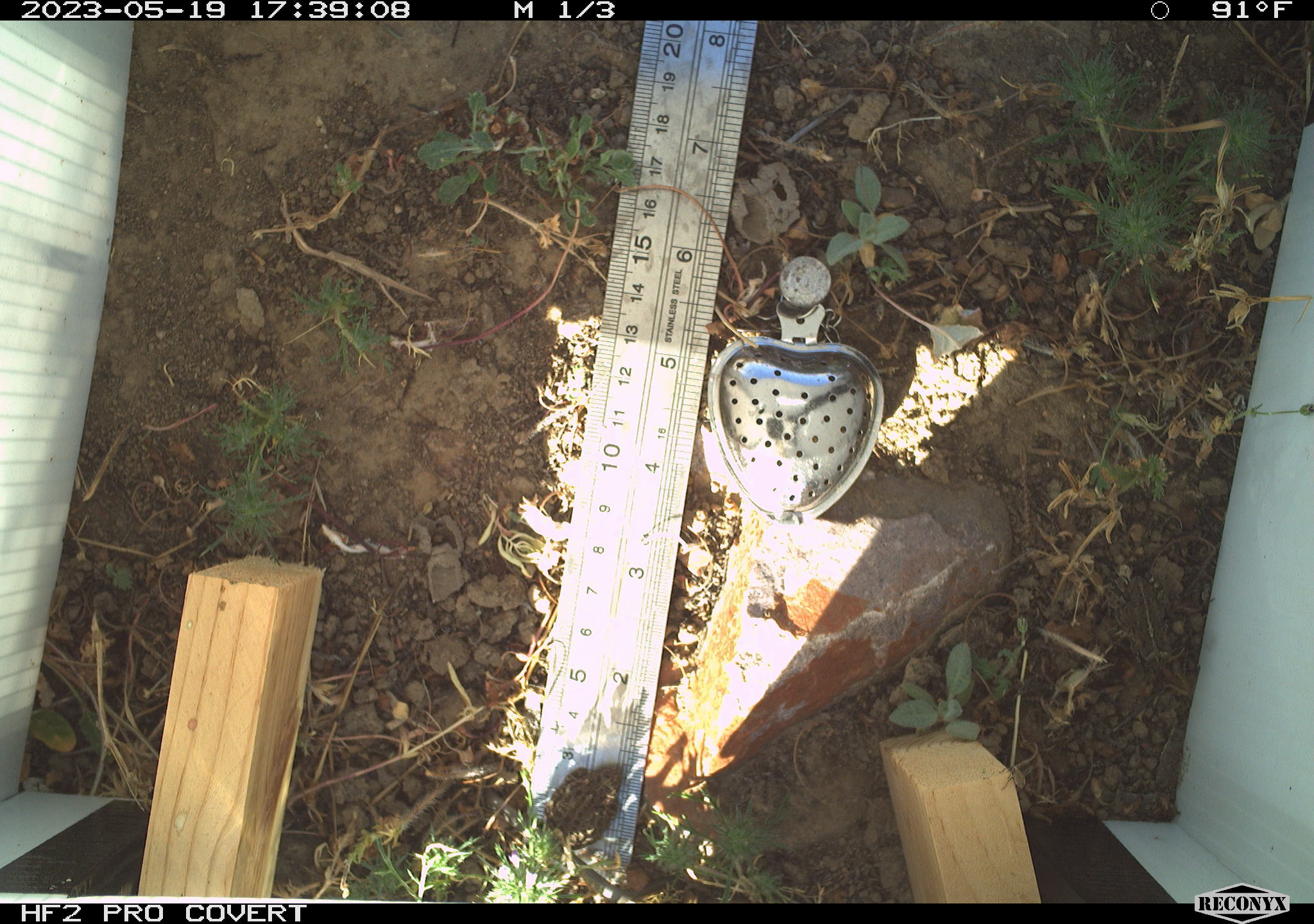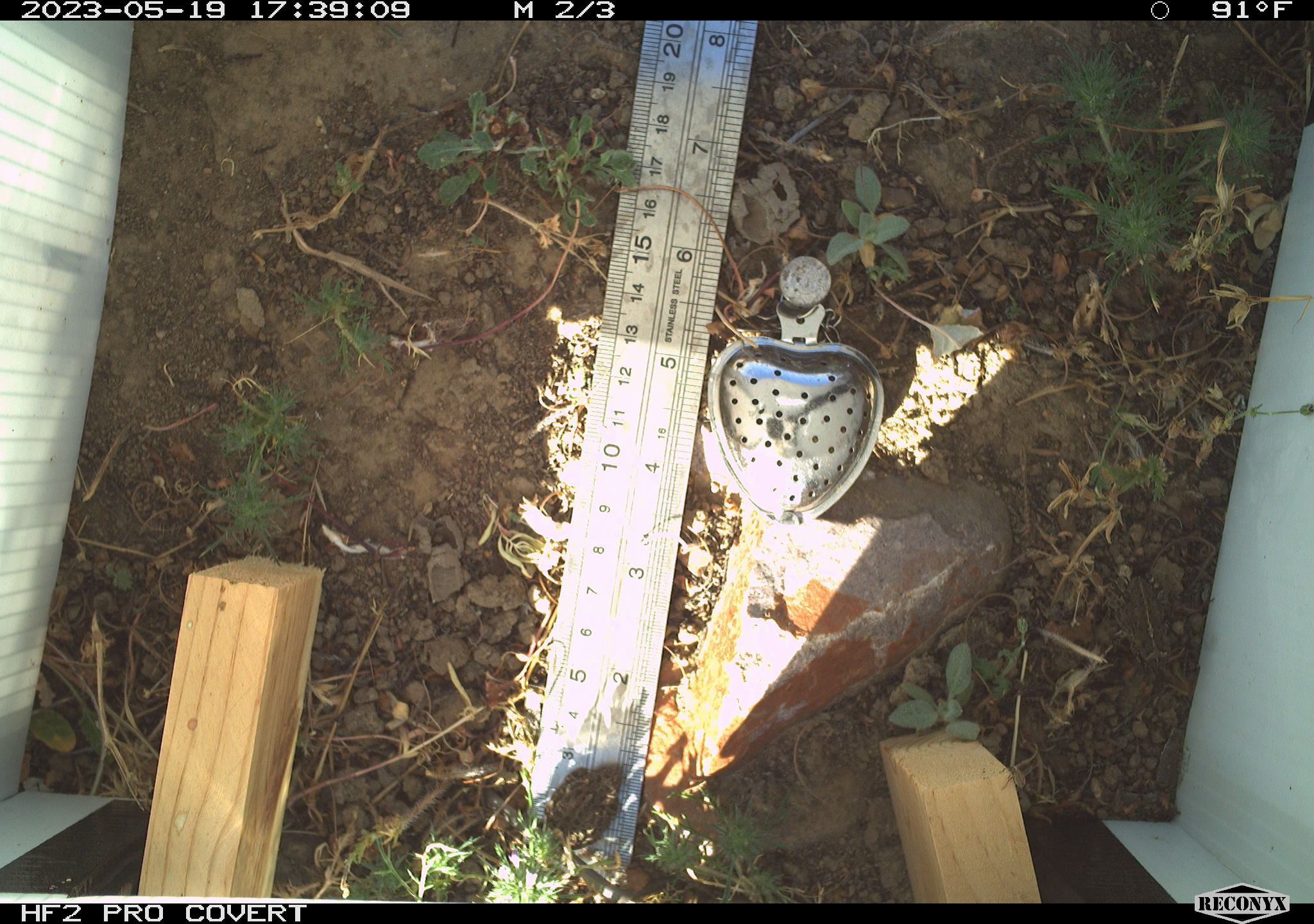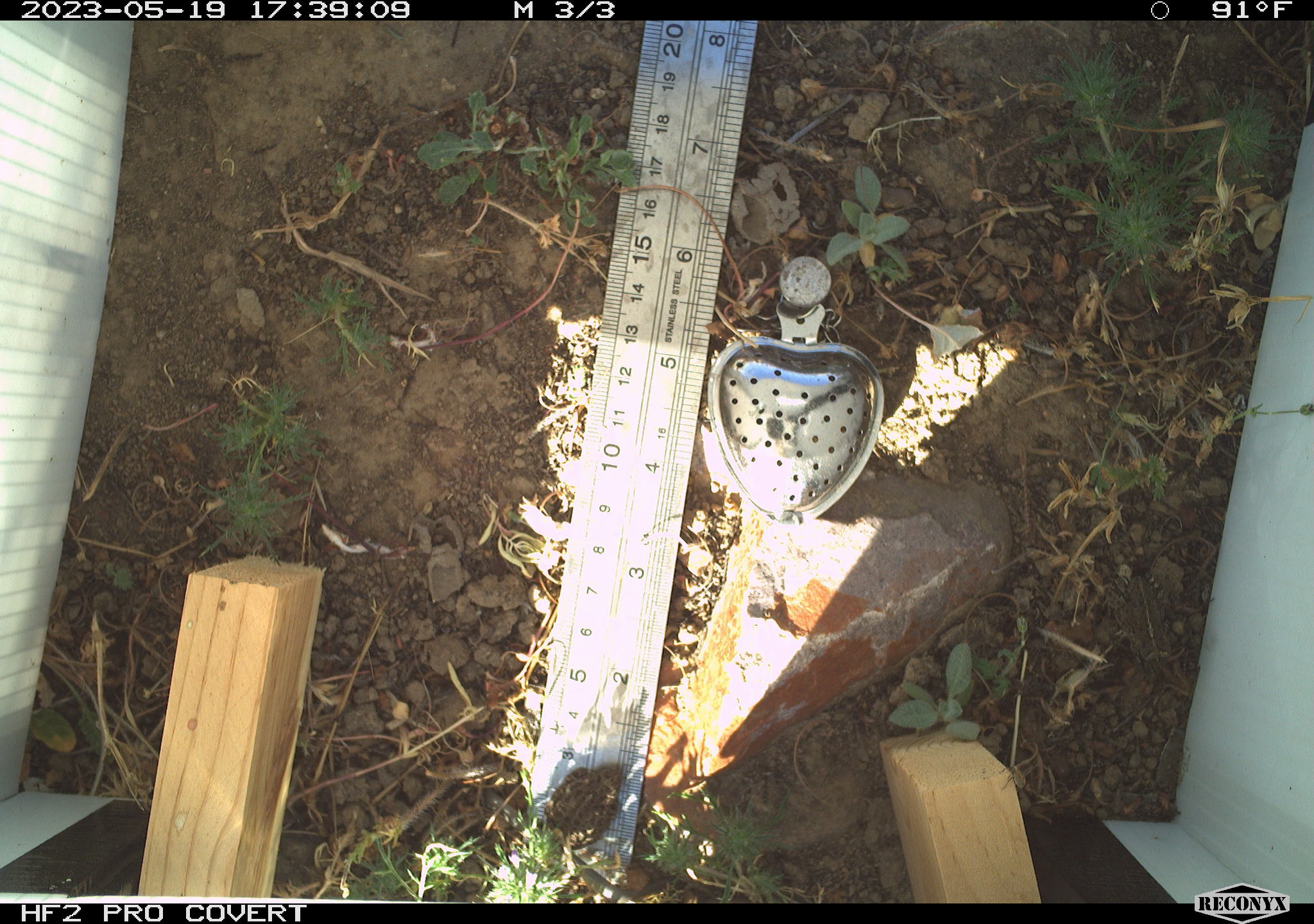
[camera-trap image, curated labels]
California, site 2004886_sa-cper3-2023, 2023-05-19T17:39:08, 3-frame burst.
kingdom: Animalia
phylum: Chordata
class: Amphibia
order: Anura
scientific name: Anura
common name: frogs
Frogs (Anura).